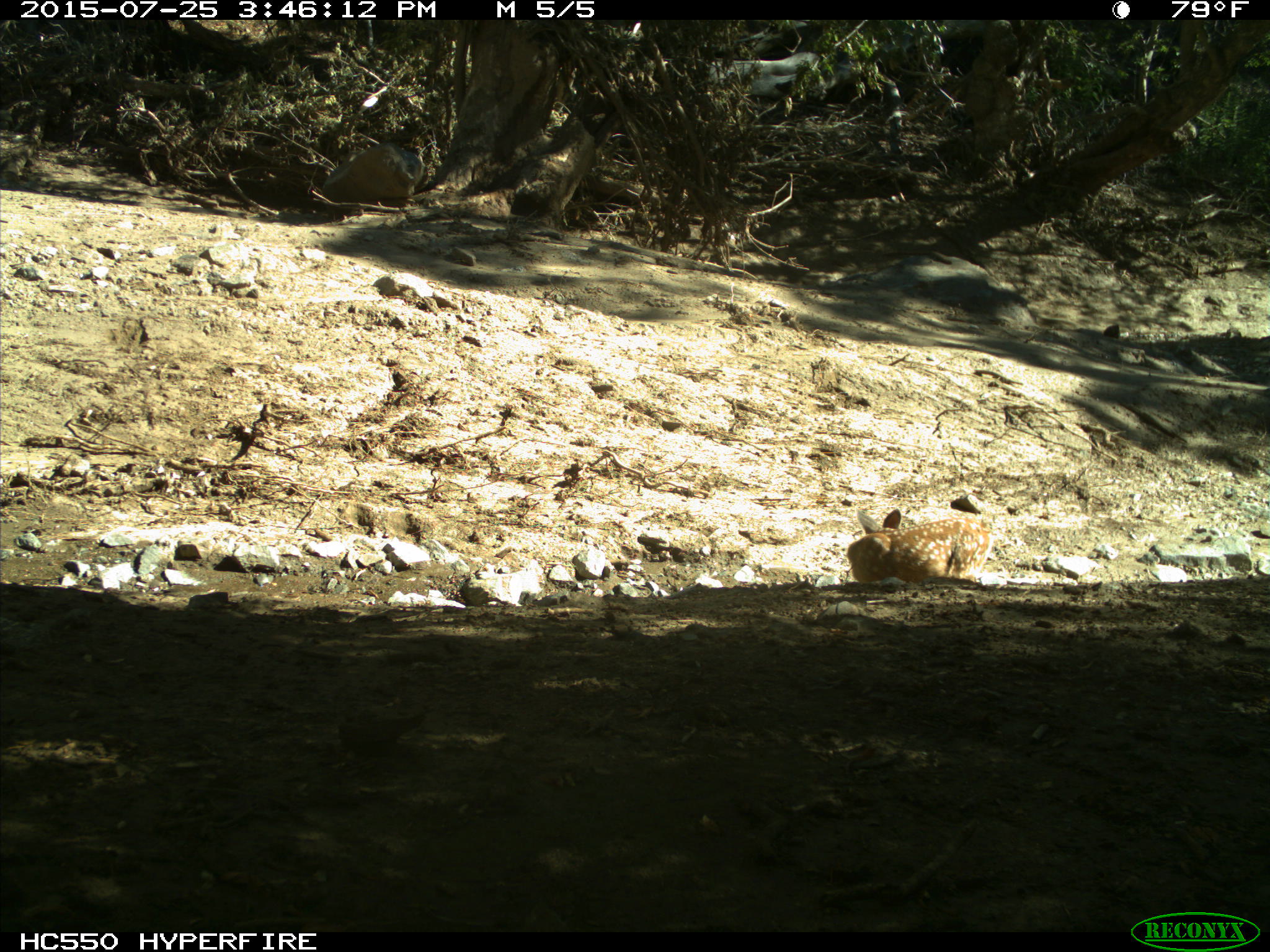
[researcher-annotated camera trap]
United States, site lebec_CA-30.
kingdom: Animalia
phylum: Chordata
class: Mammalia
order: Artiodactyla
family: Cervidae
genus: Odocoileus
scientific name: Odocoileus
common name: deer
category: unidentified deer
Unidentified deer (deer) (Odocoileus).